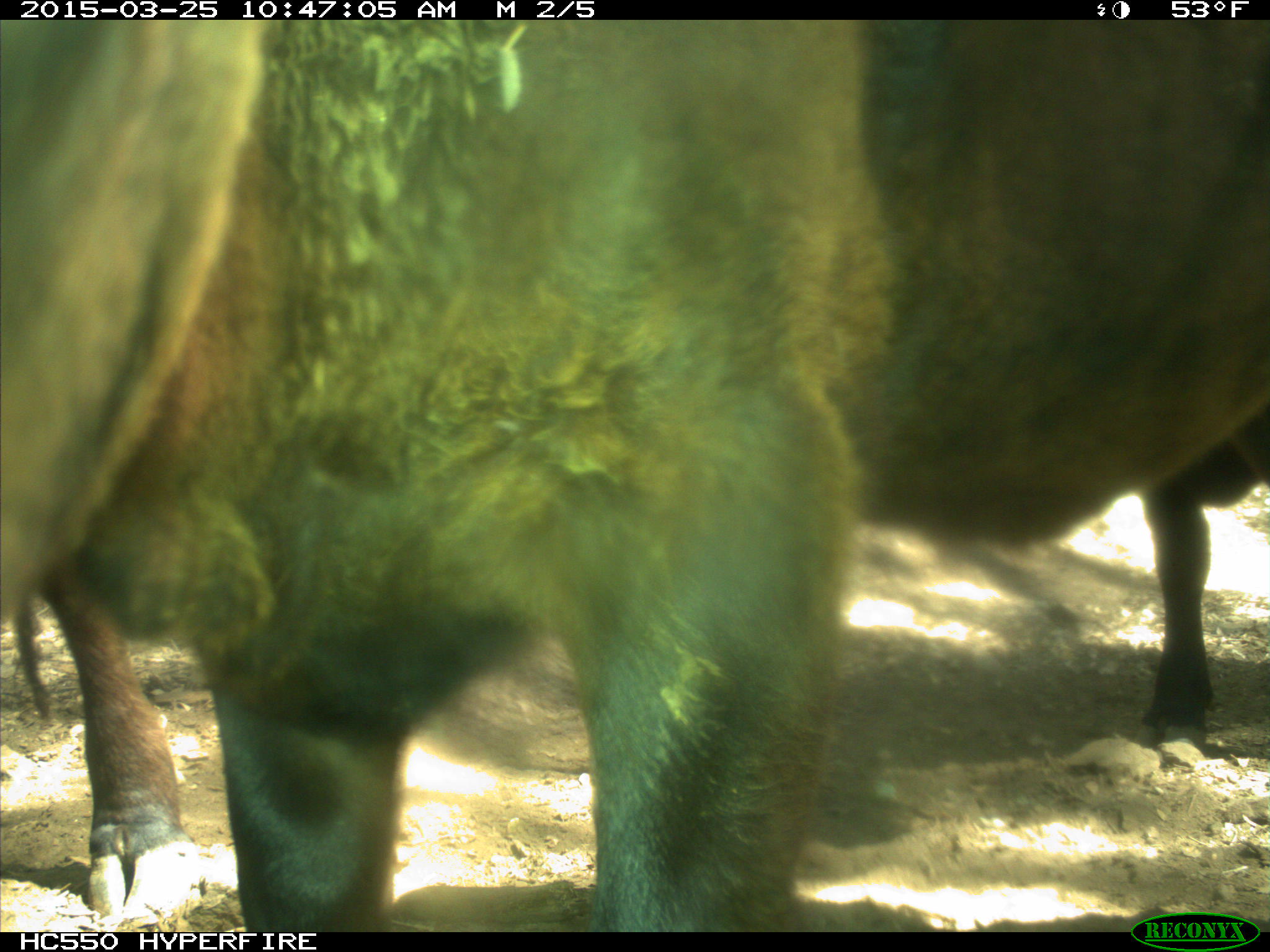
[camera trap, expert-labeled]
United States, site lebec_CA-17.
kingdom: Animalia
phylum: Chordata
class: Mammalia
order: Artiodactyla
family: Bovidae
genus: Bos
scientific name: Bos taurus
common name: domestic cow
Bos taurus (domestic cow).